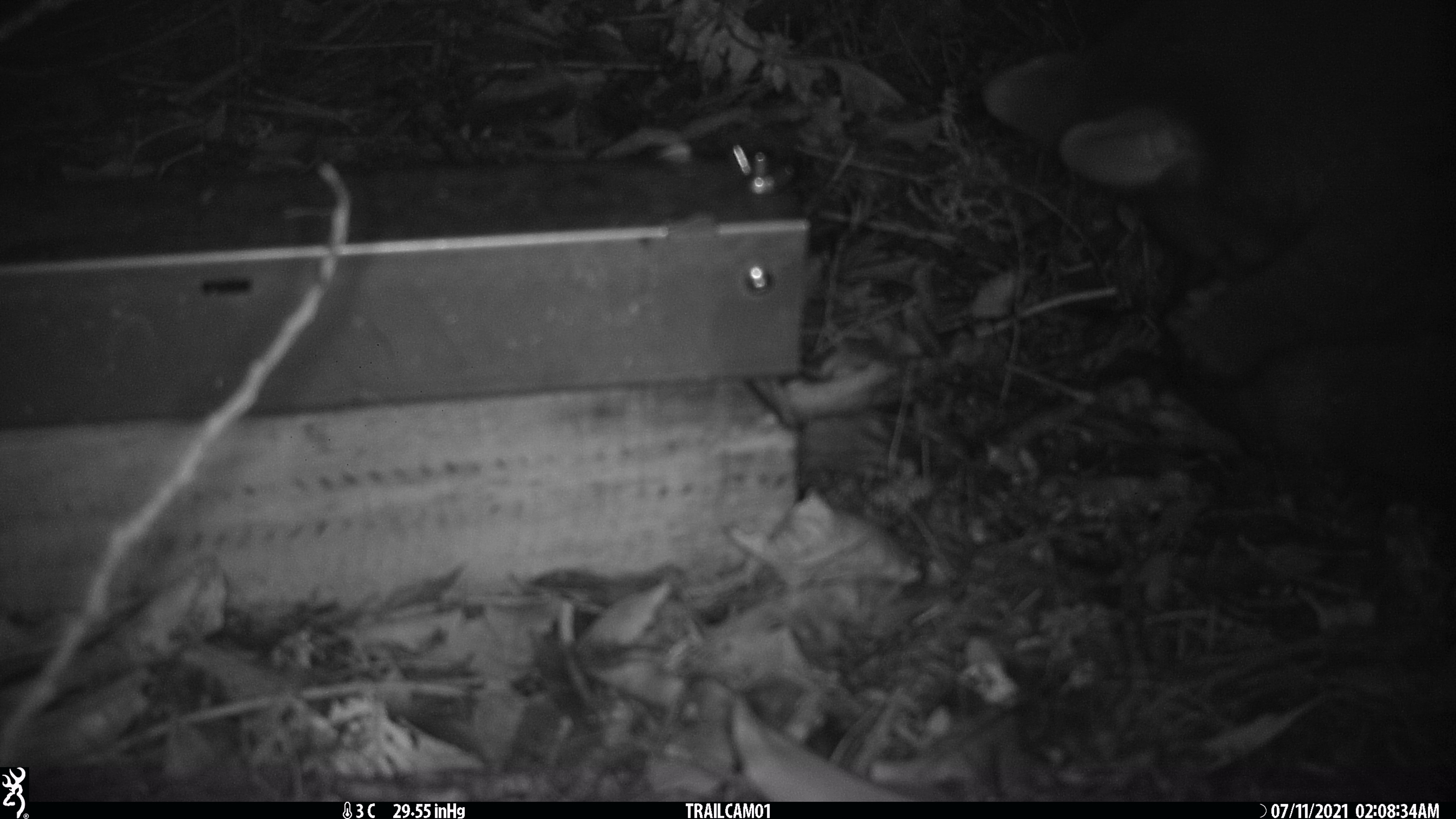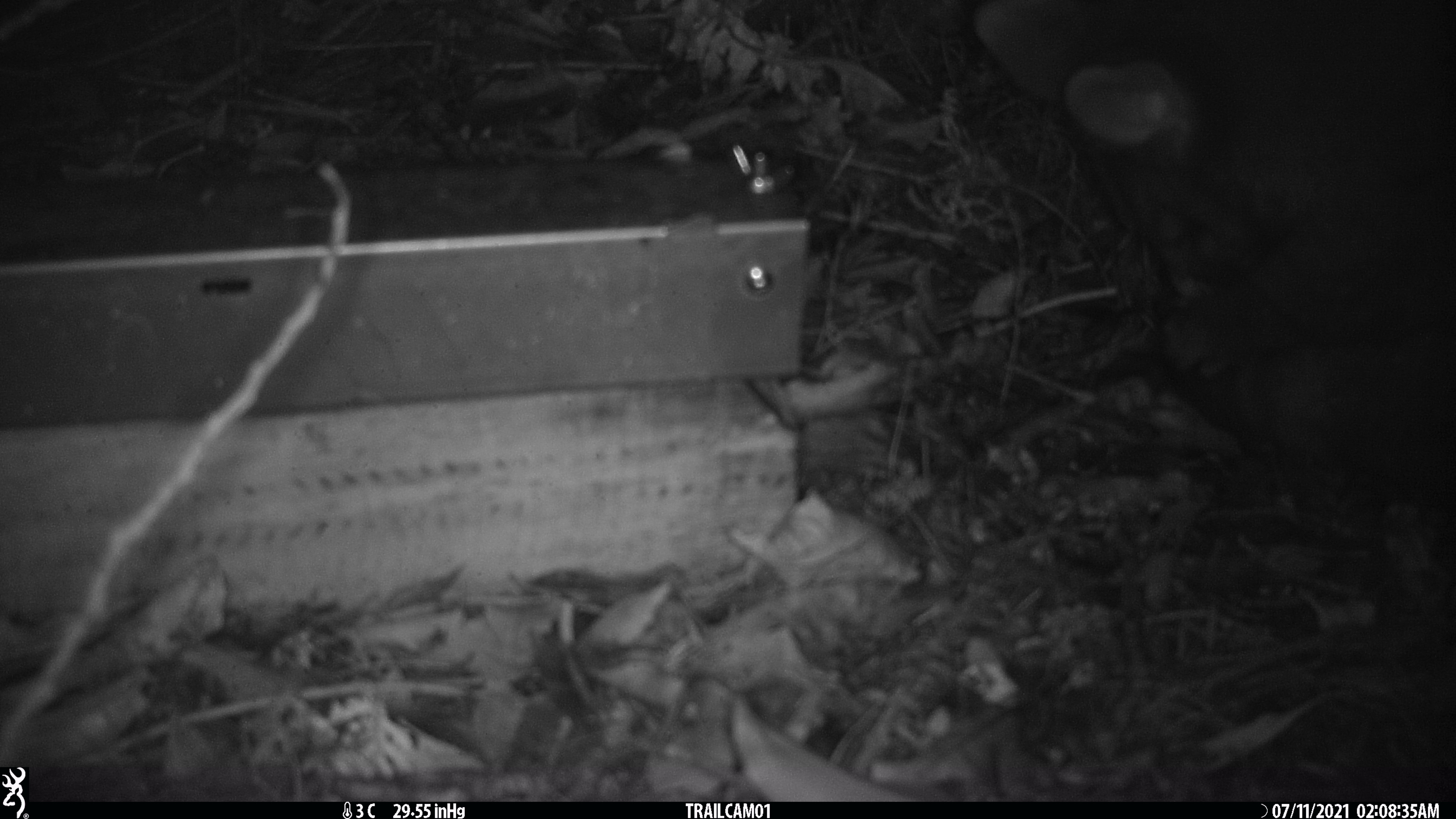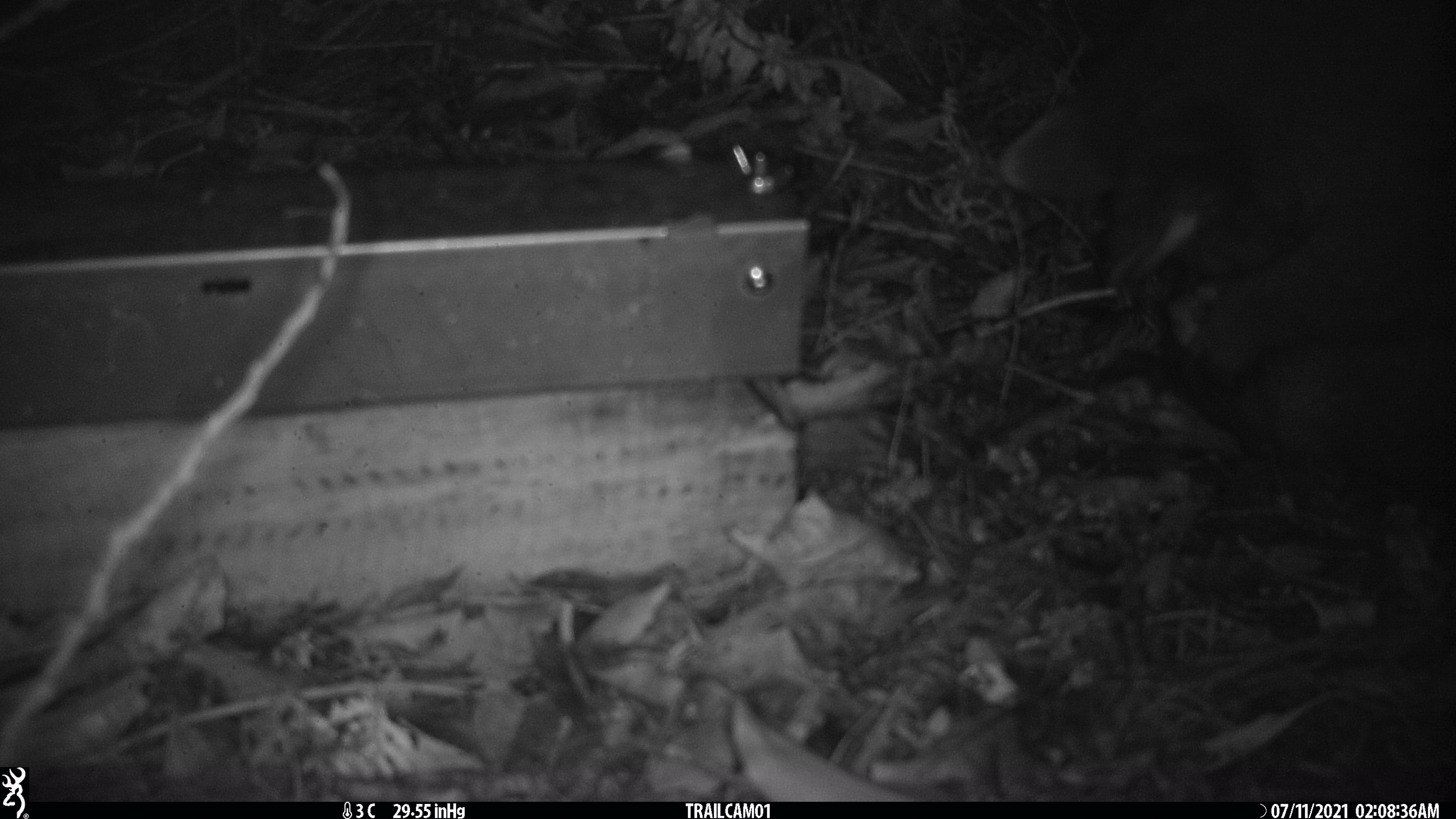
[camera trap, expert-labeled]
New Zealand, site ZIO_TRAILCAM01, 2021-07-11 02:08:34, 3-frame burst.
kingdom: Animalia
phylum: Chordata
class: Mammalia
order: Diprotodontia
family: Phalangeridae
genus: Trichosurus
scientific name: Trichosurus vulpecula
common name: common brushtail possum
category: possum